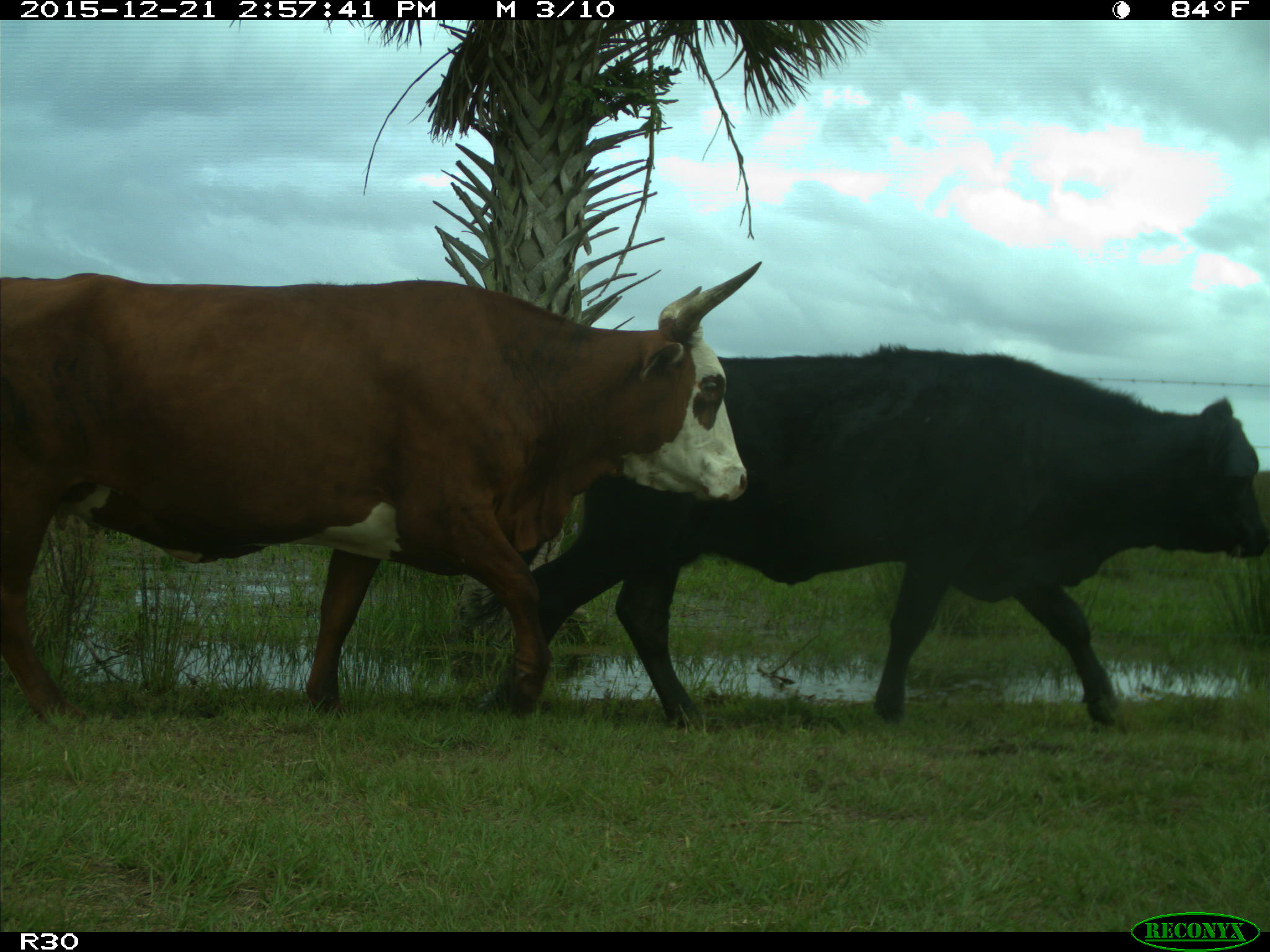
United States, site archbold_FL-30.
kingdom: Animalia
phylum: Chordata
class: Mammalia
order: Artiodactyla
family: Bovidae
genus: Bos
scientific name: Bos taurus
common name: domestic cow